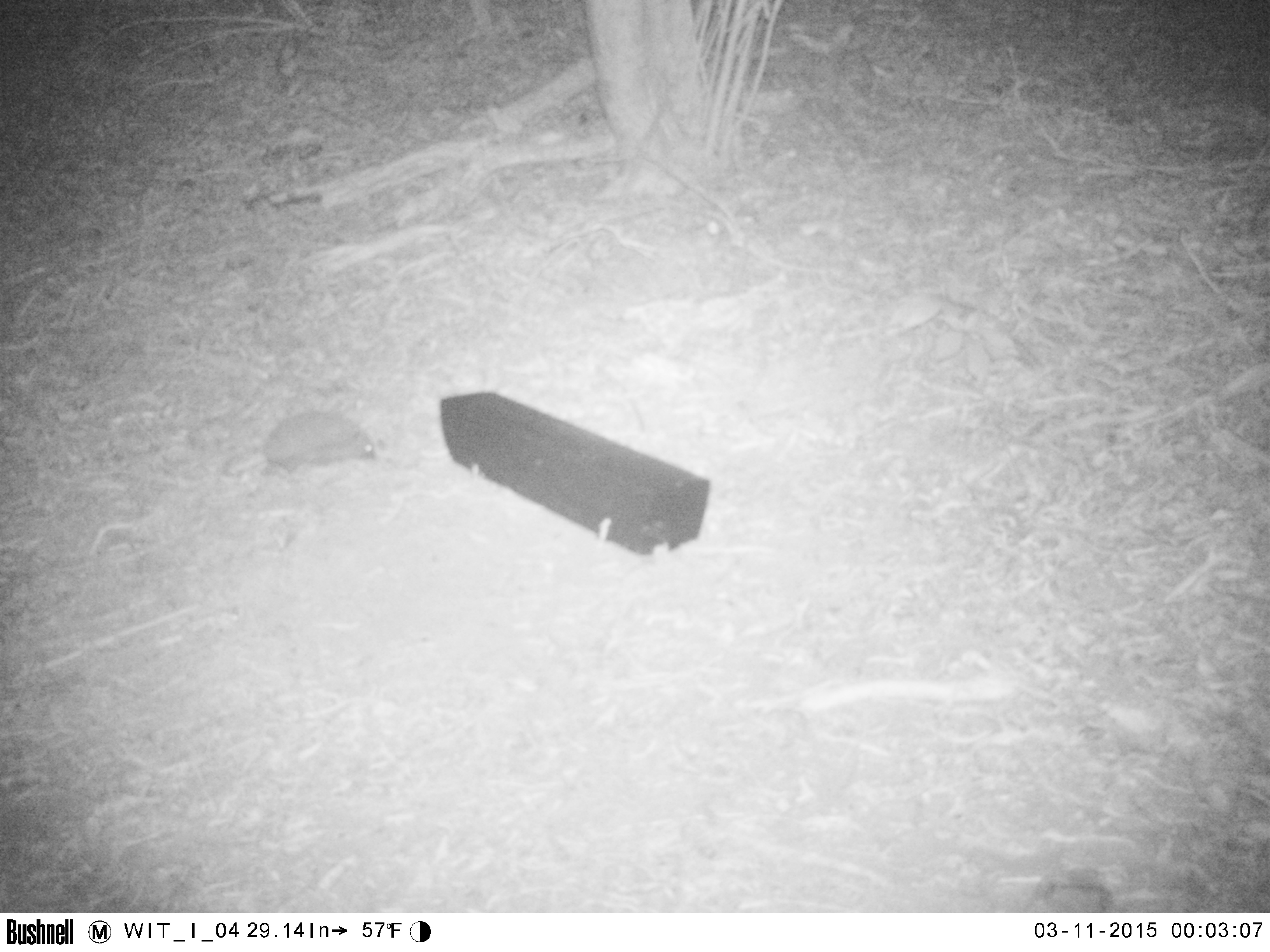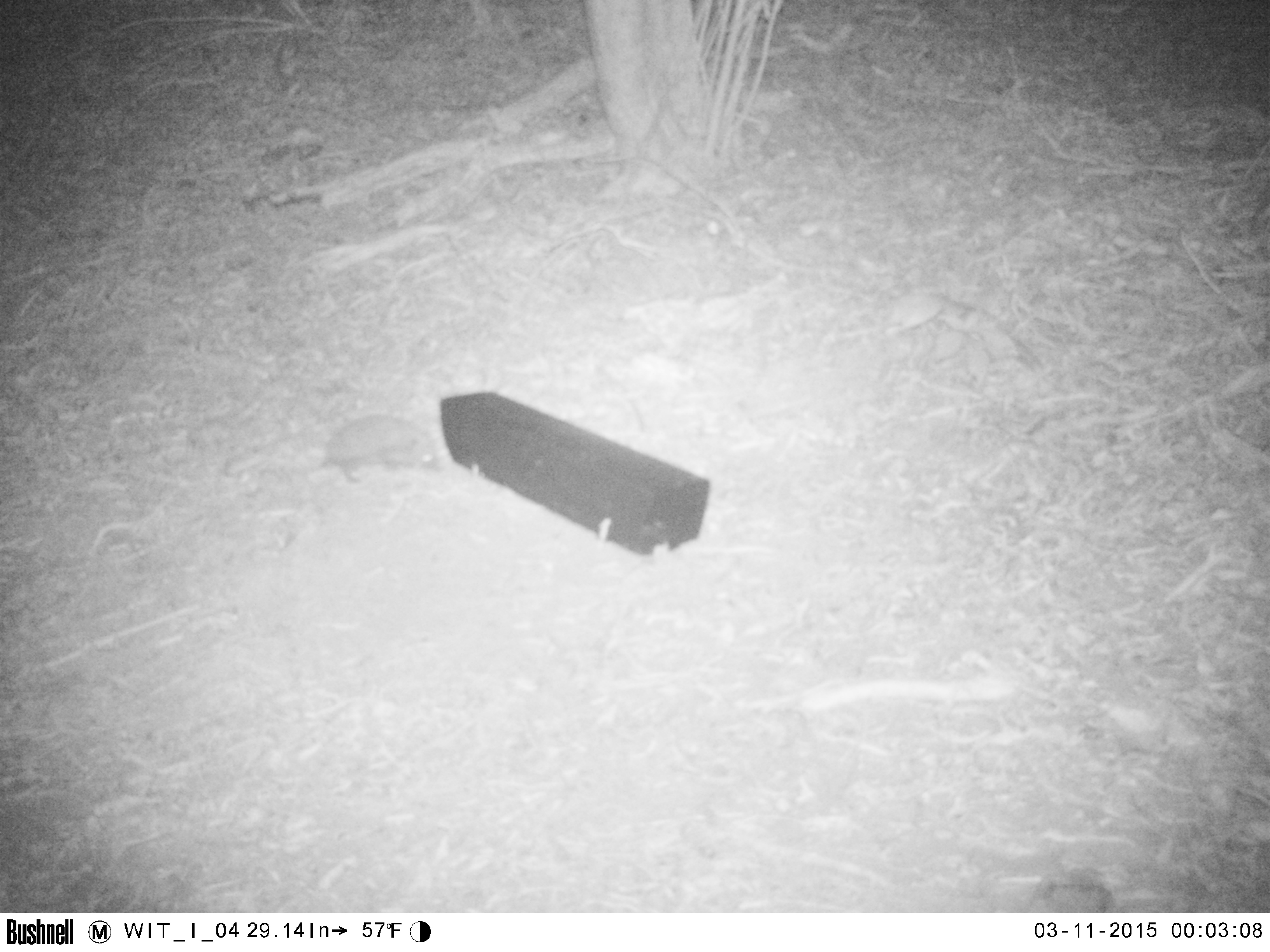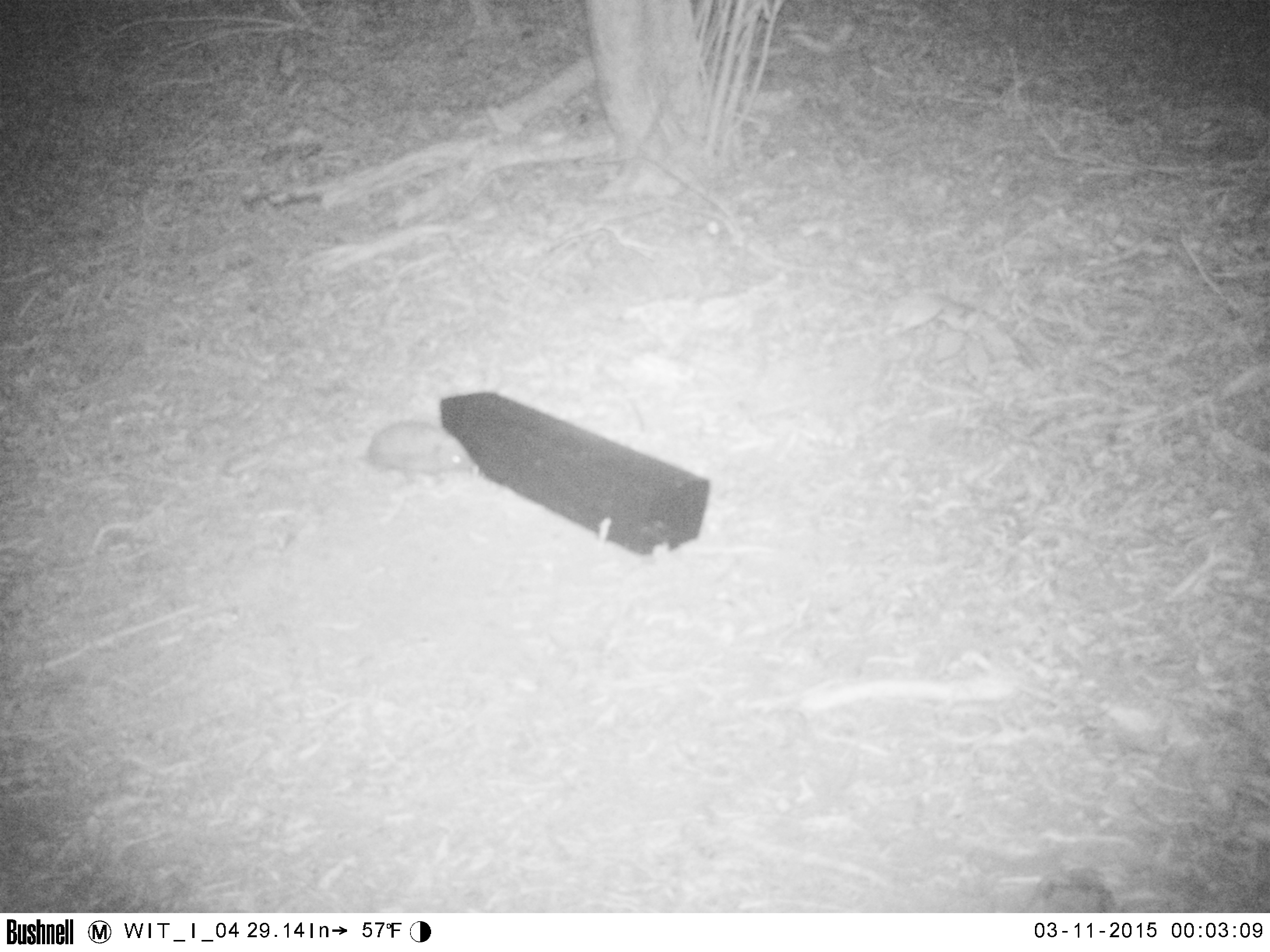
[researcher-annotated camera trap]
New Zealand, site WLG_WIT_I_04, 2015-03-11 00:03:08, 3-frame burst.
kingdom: Animalia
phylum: Chordata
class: Mammalia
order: Eulipotyphla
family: Erinaceidae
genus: Erinaceus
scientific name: Erinaceus europaeus europaeus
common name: european hedgehog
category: hedgehog